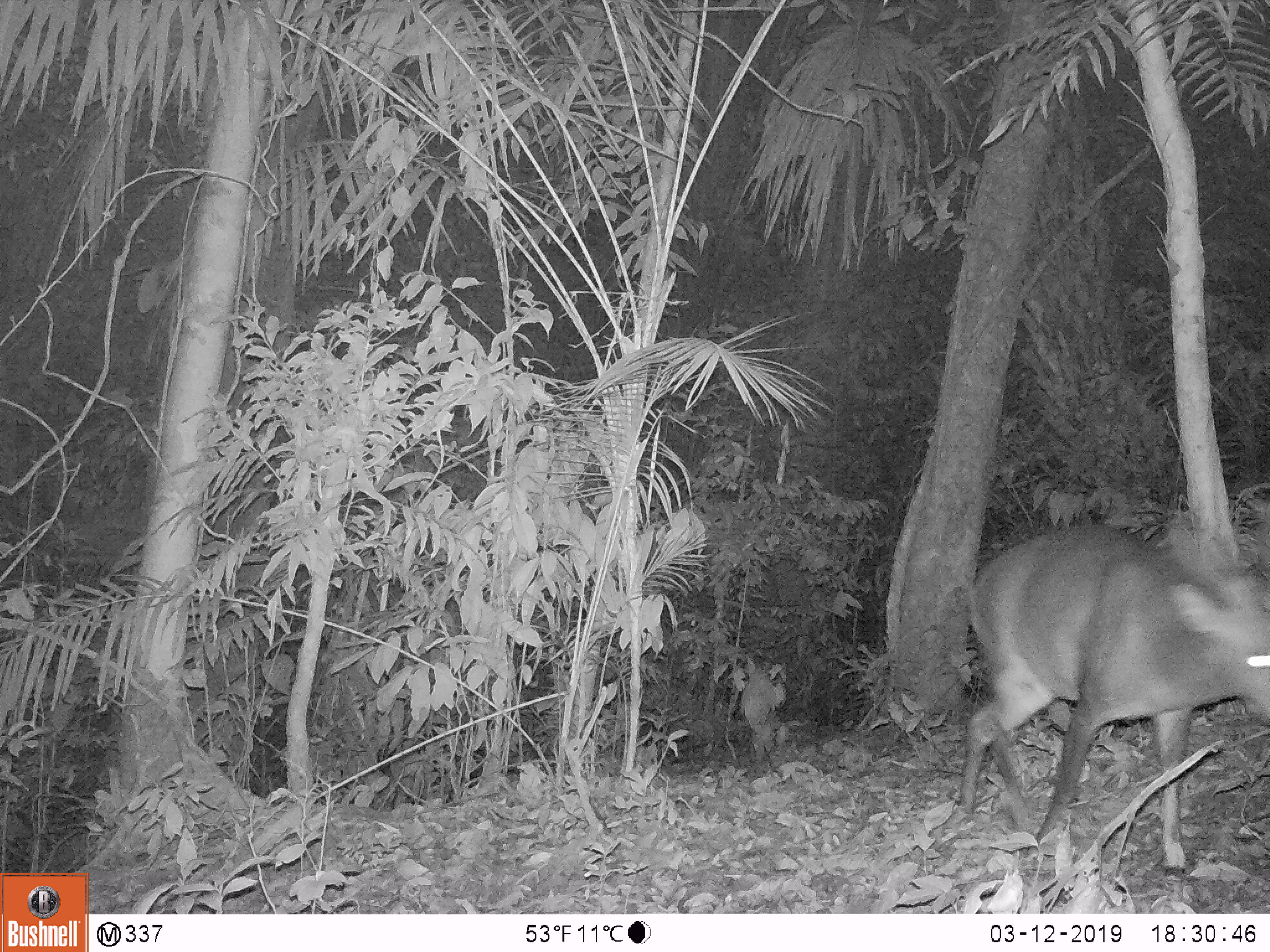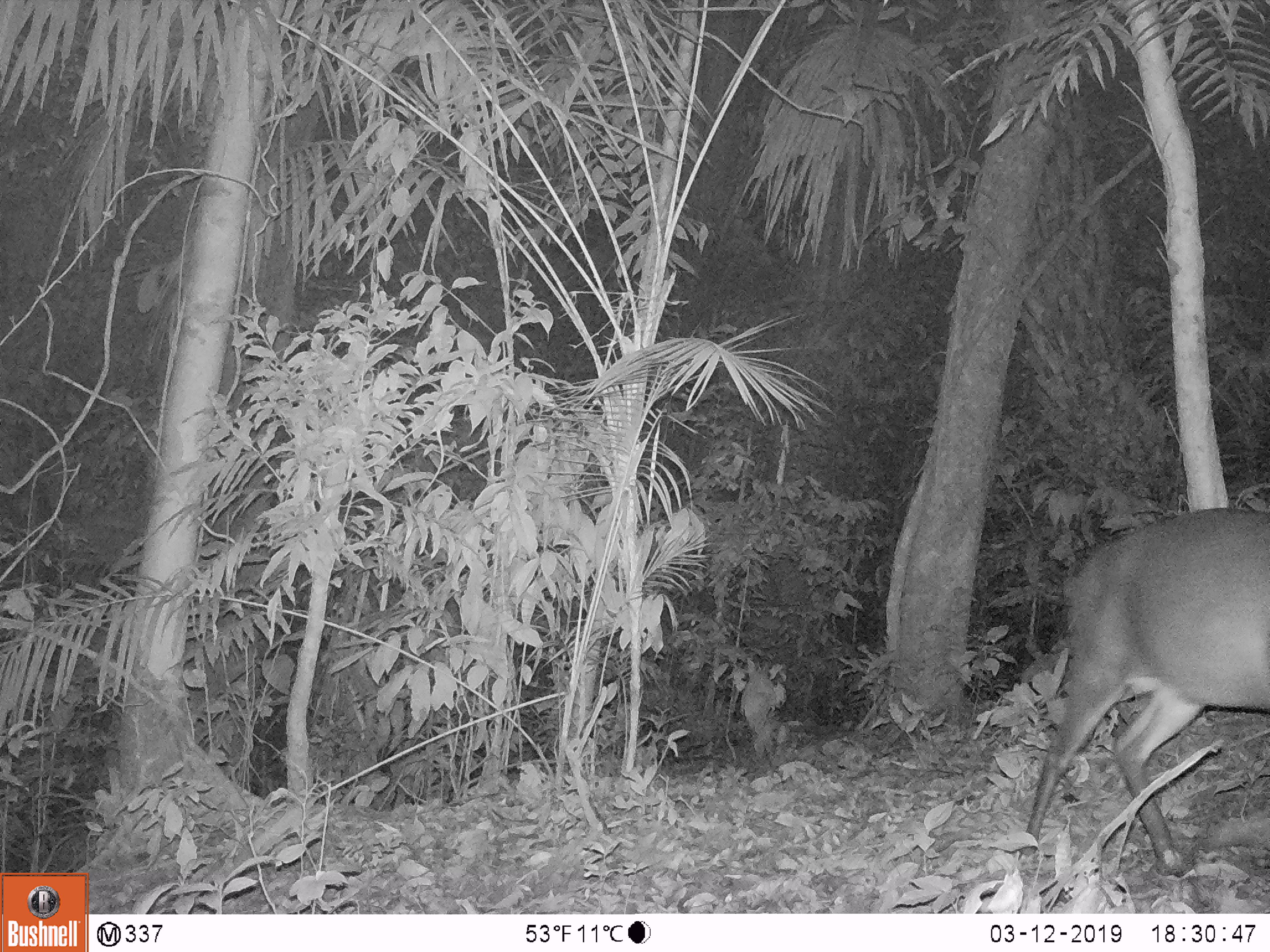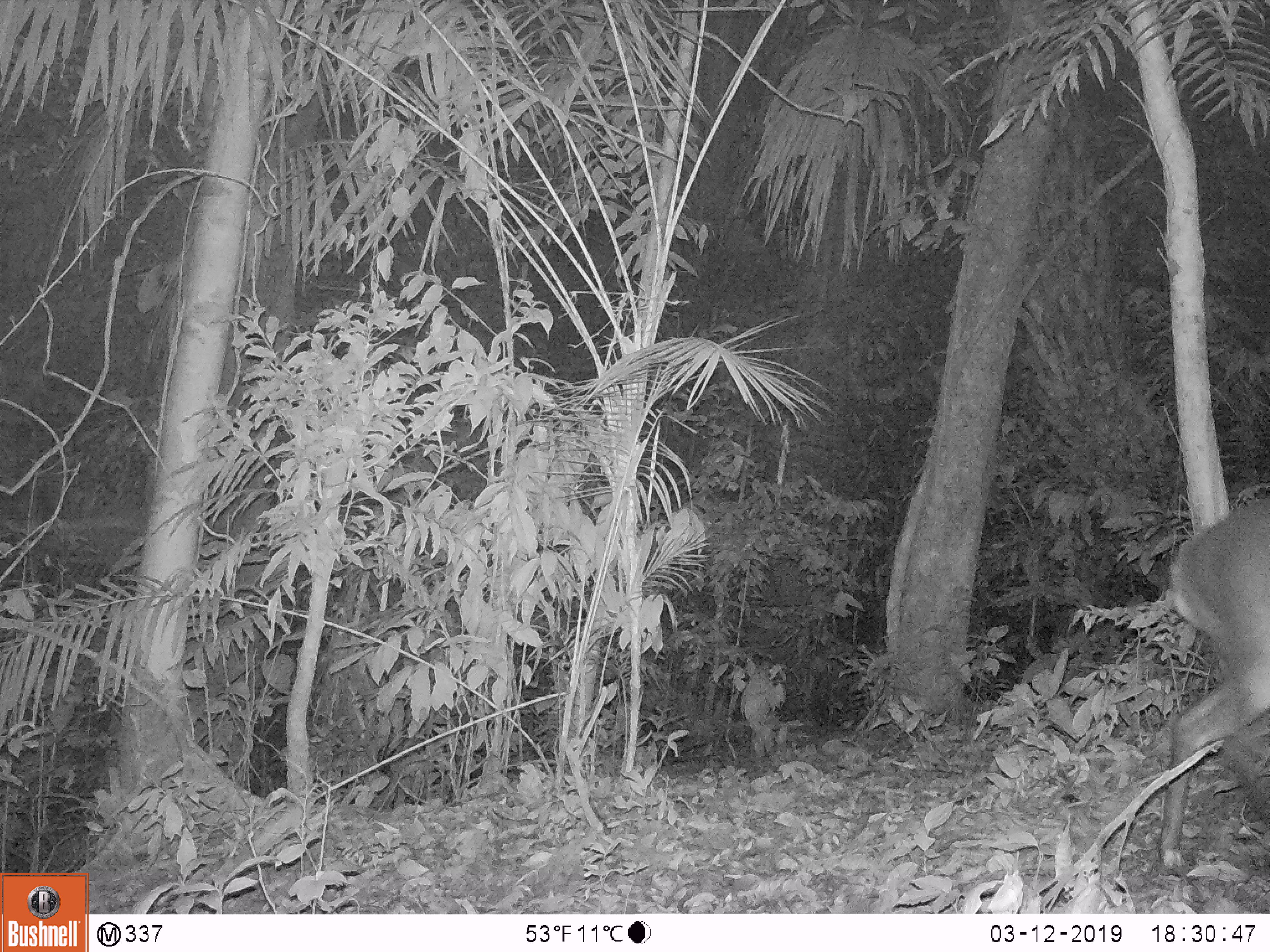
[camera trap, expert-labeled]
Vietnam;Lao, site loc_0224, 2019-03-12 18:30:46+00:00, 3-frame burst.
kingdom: Animalia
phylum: Chordata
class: Mammalia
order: Artiodactyla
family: Cervidae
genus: Muntiacus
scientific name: Muntiacus vuquangensis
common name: large-antlered muntjac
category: large antlered muntjac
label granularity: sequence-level